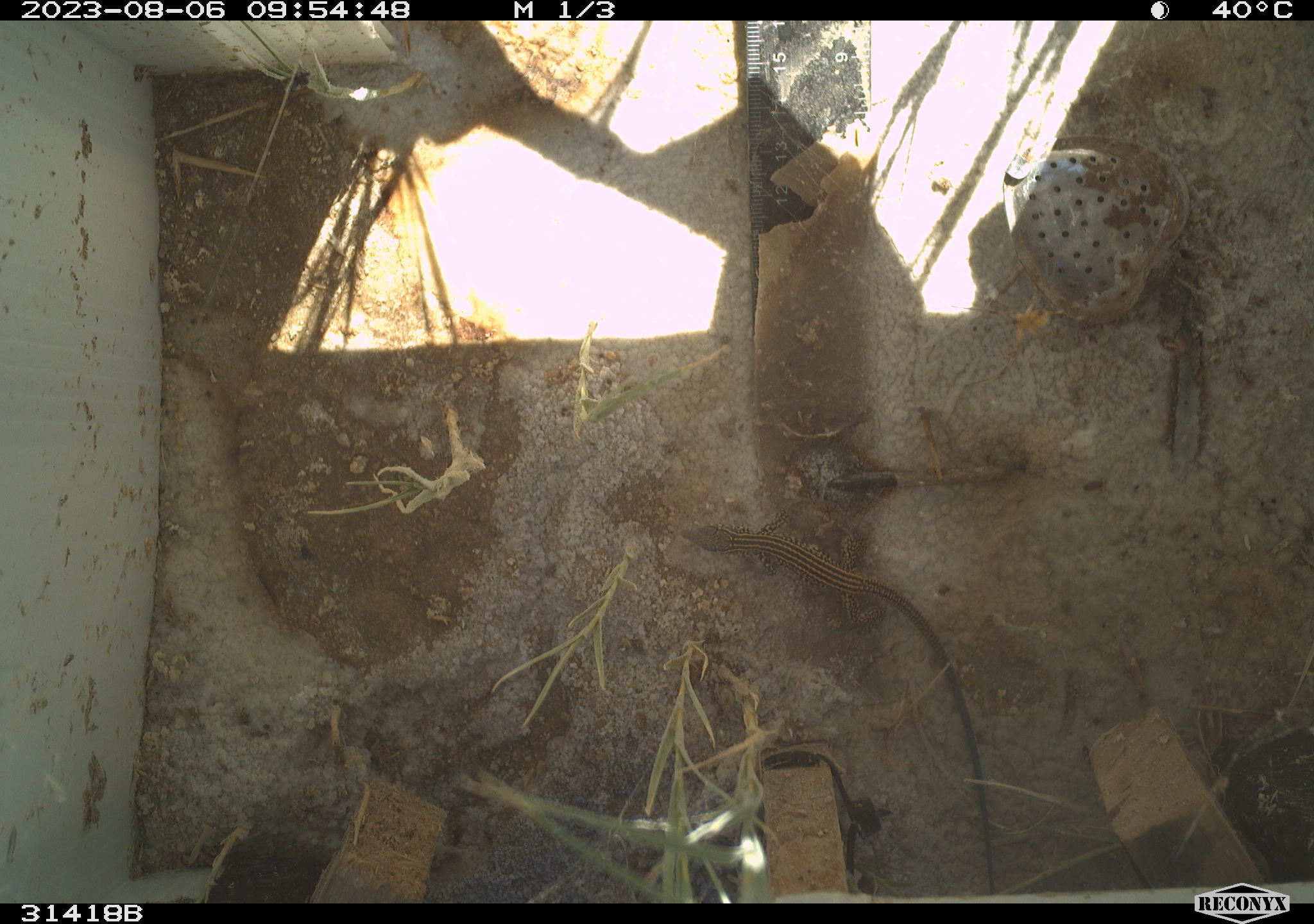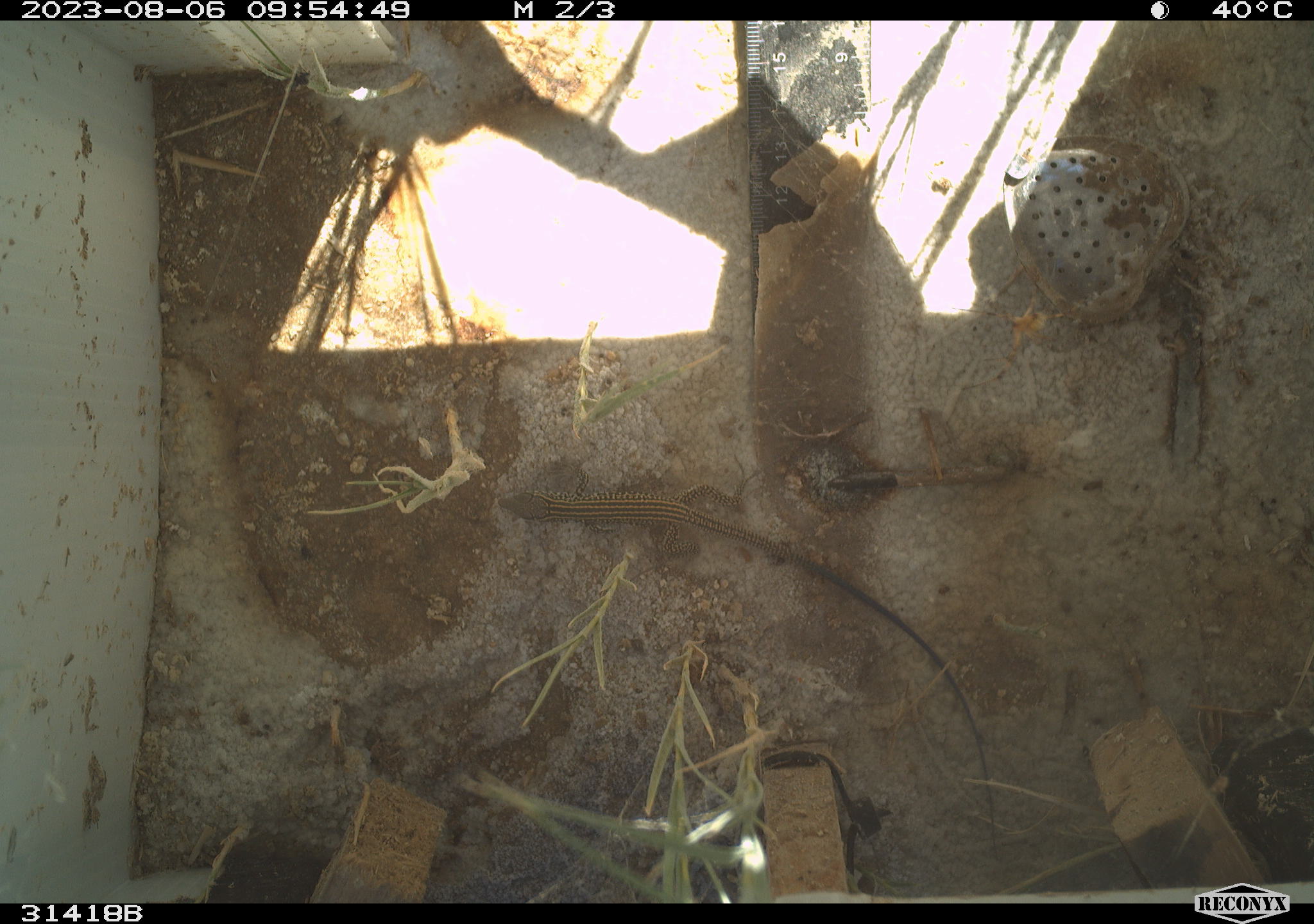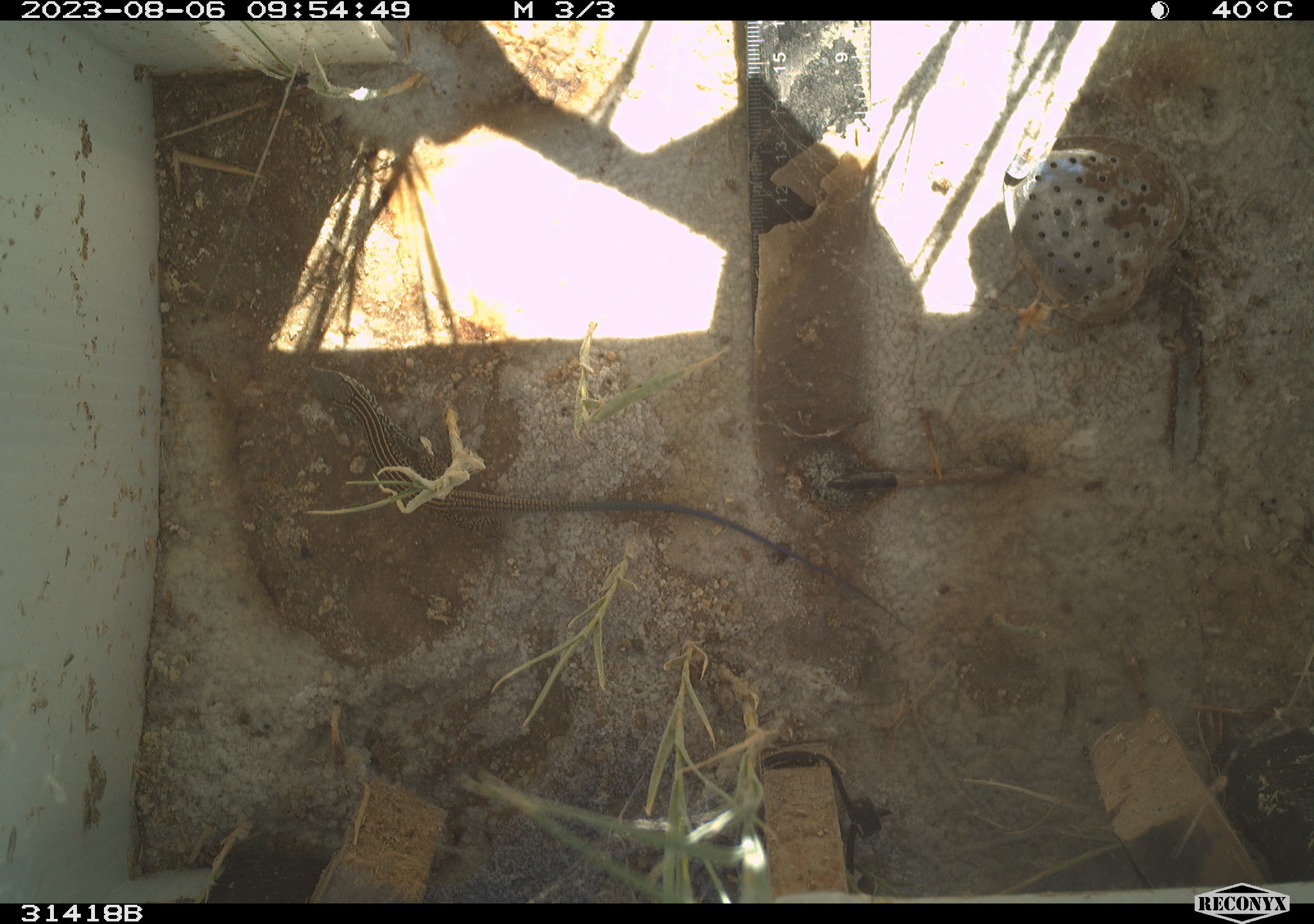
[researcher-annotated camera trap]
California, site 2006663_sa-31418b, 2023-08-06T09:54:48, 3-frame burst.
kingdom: Animalia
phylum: Chordata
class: Reptilia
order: Squamata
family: Teiidae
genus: Aspidoscelis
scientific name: Aspidoscelis tigris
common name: western whiptail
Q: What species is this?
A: Western whiptail (Aspidoscelis tigris).